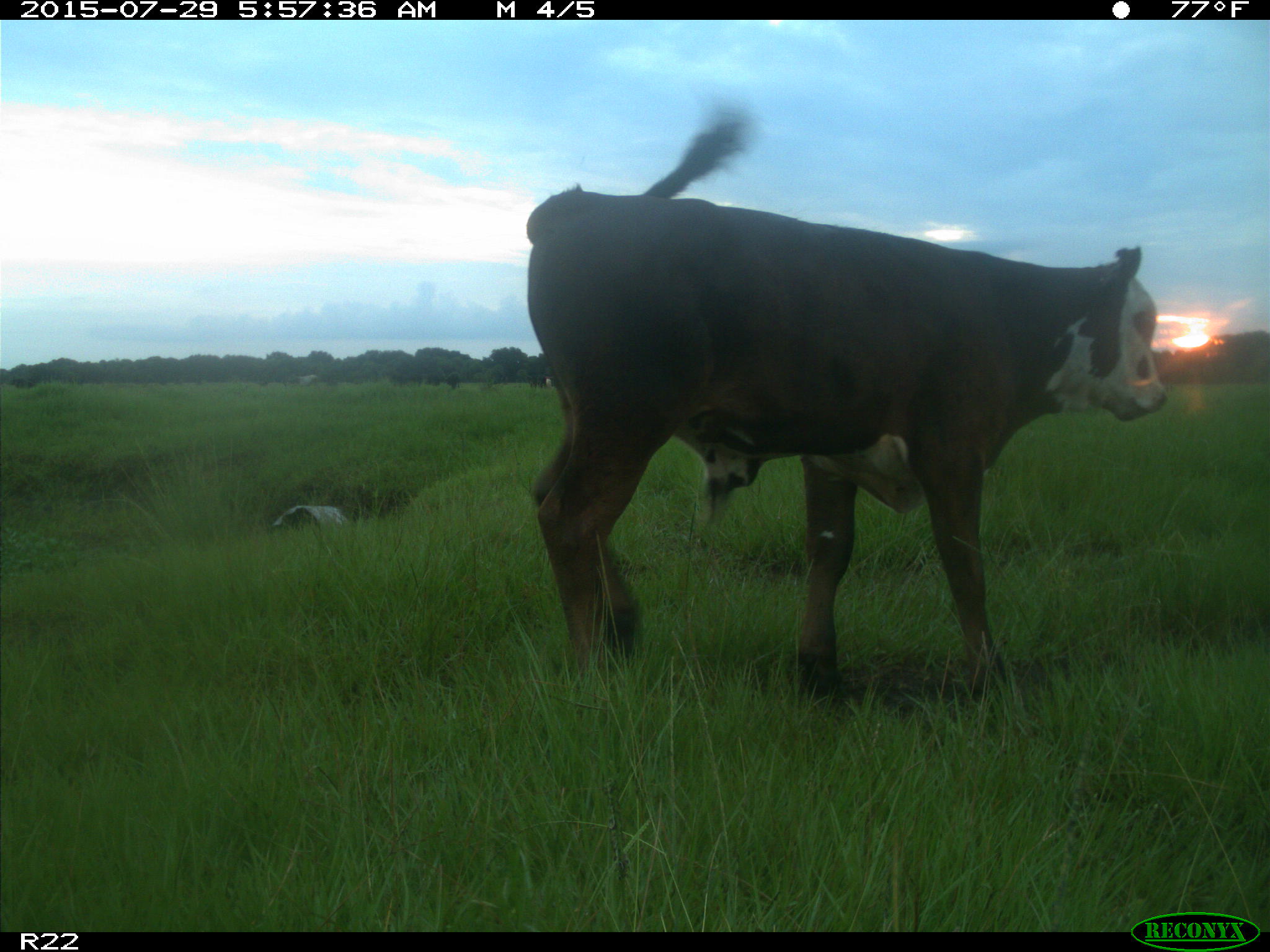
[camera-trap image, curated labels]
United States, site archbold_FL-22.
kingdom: Animalia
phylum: Chordata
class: Mammalia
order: Artiodactyla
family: Bovidae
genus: Bos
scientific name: Bos taurus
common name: domestic cow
Bos taurus (domestic cow).